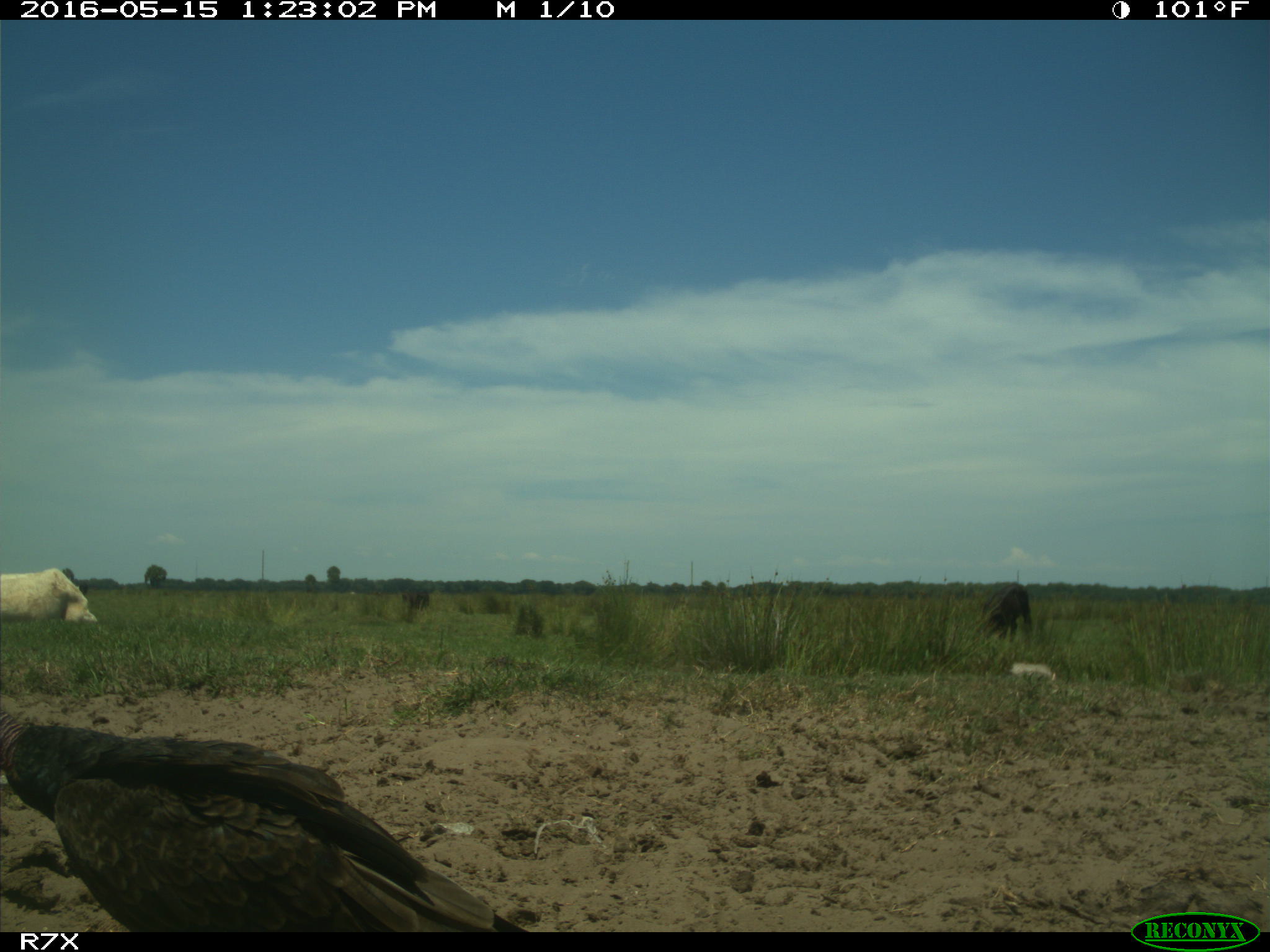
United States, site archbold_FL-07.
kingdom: Animalia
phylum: Chordata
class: Mammalia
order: Artiodactyla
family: Bovidae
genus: Bos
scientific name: Bos taurus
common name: domestic cow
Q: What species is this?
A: Bos taurus (domestic cow).